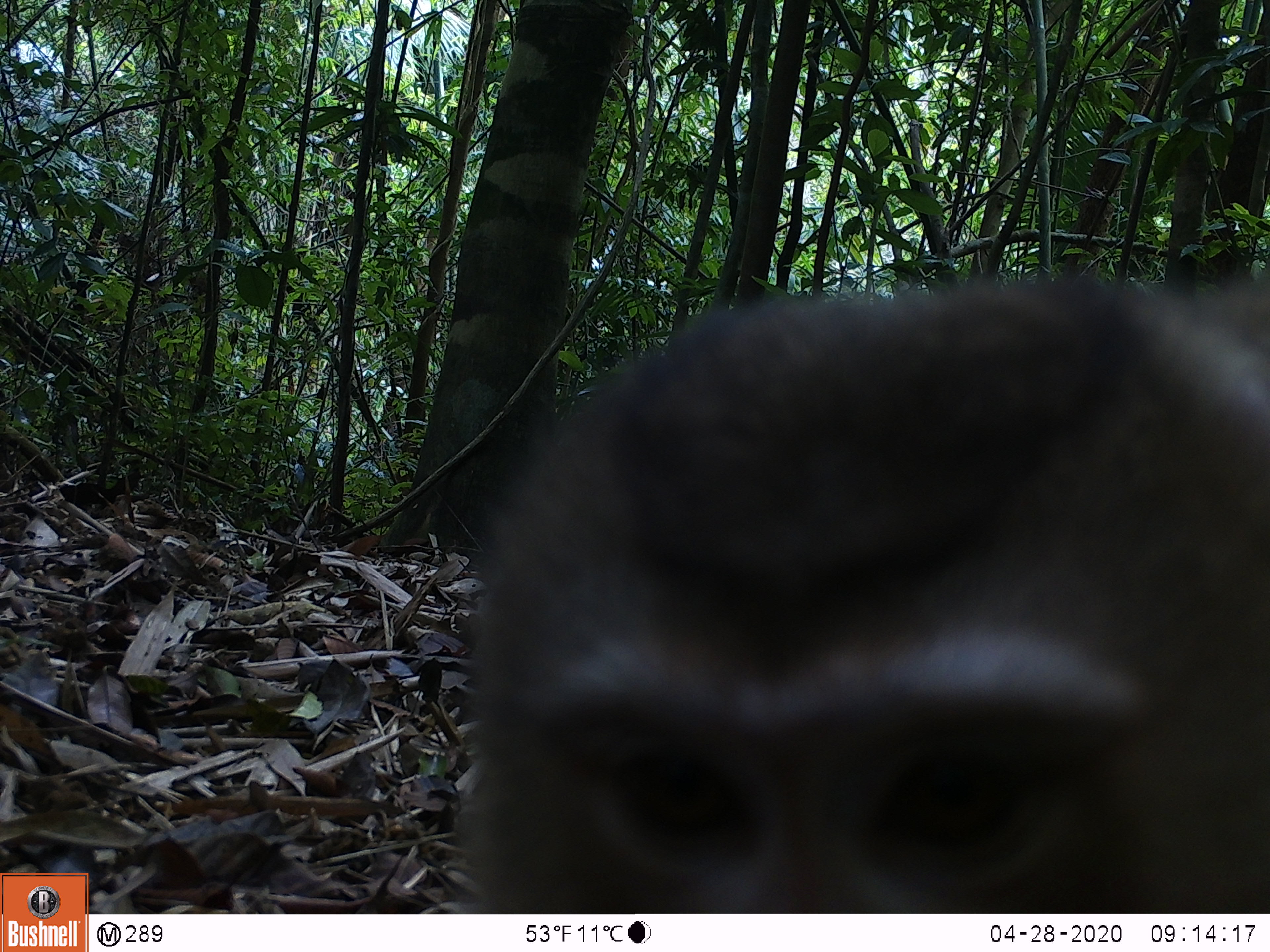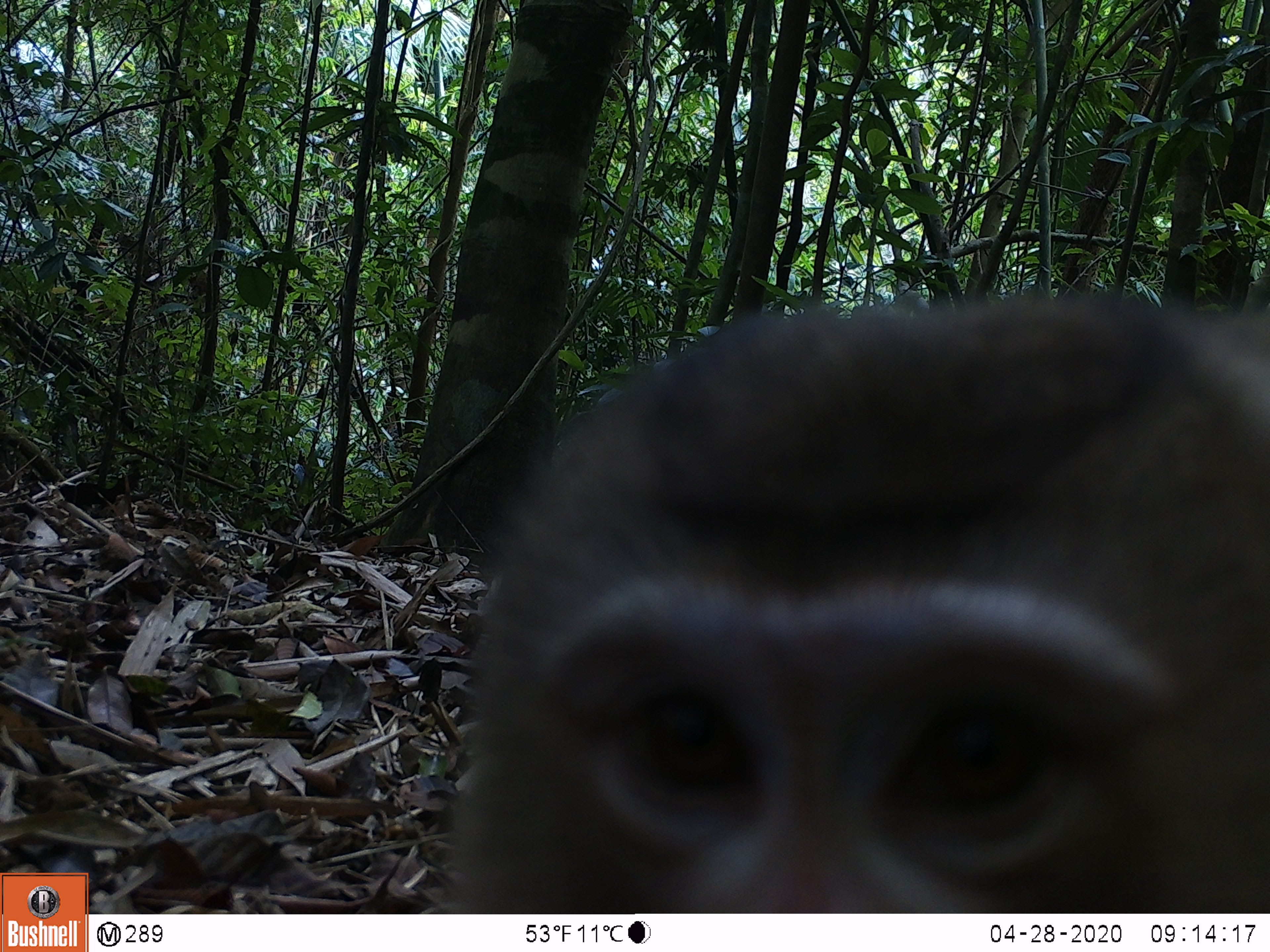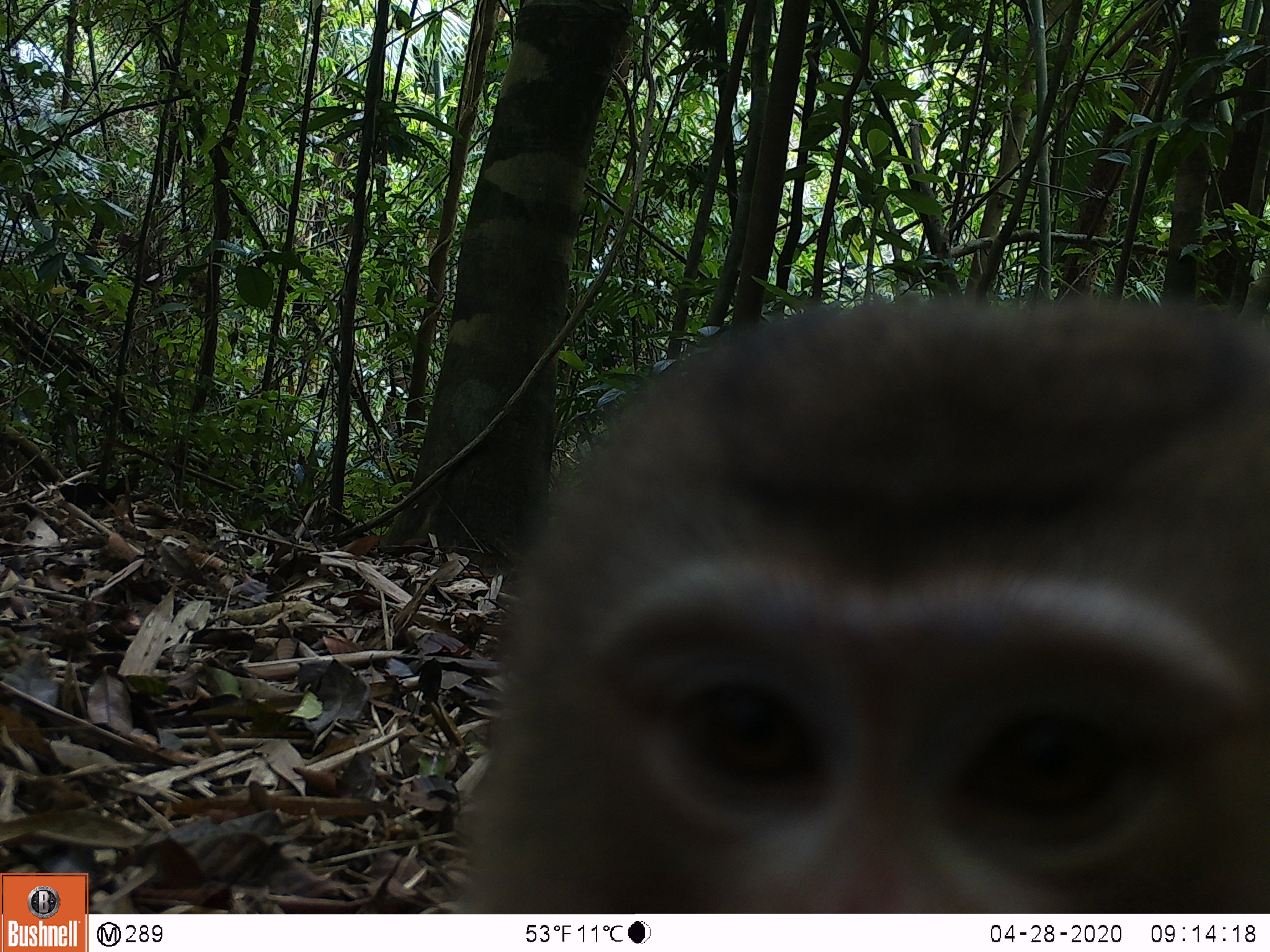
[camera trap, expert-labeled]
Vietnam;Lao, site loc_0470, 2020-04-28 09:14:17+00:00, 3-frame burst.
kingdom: Animalia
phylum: Chordata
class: Mammalia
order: Primates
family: Cercopithecidae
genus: Macaca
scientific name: Macaca nemestrina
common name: pig-tailed macaque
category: pig tailed macaque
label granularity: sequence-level